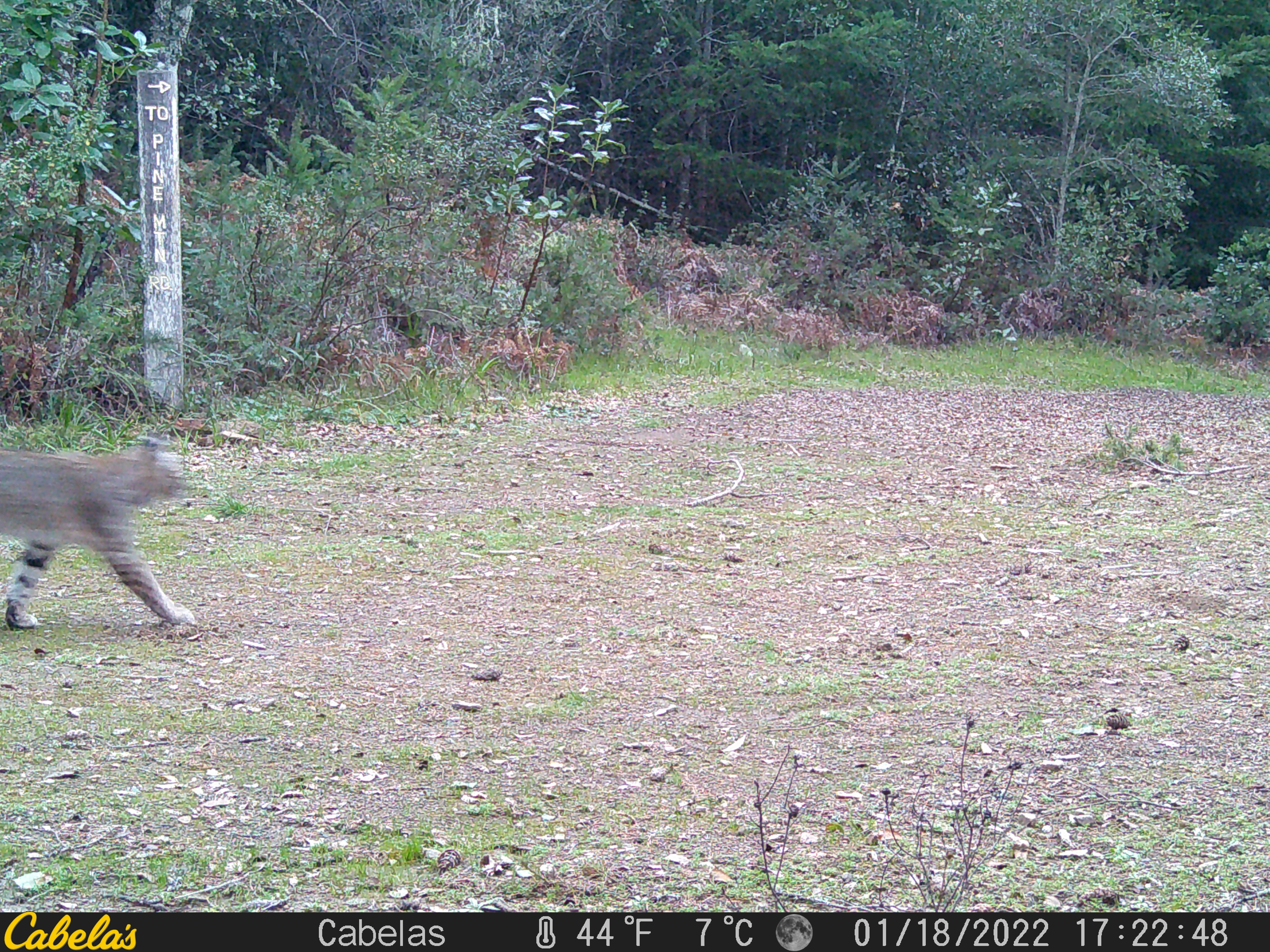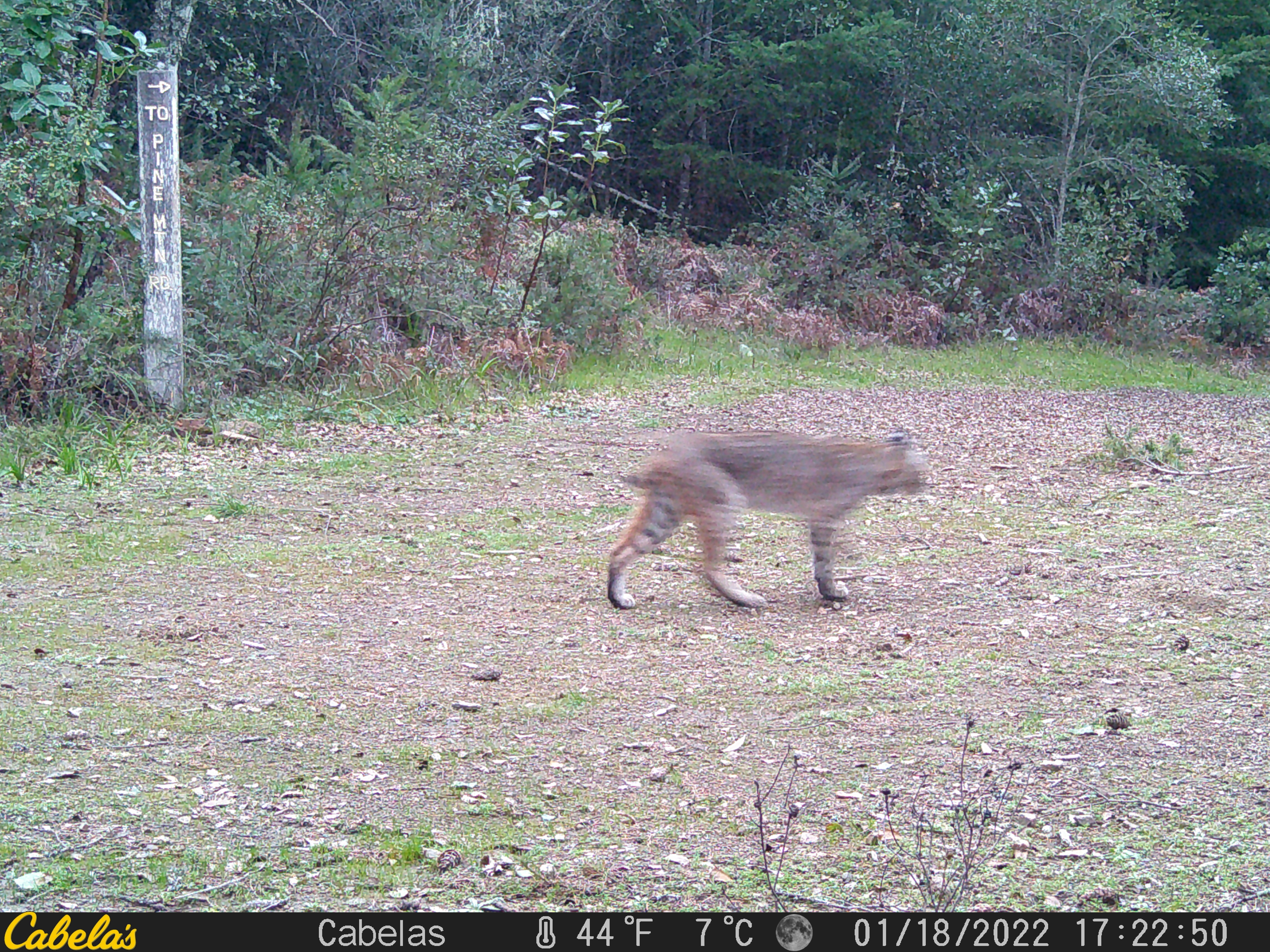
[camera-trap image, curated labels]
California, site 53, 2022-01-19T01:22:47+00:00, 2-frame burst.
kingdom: Animalia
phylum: Chordata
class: Mammalia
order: Carnivora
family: Felidae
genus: Lynx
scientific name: Lynx rufus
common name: bobcat